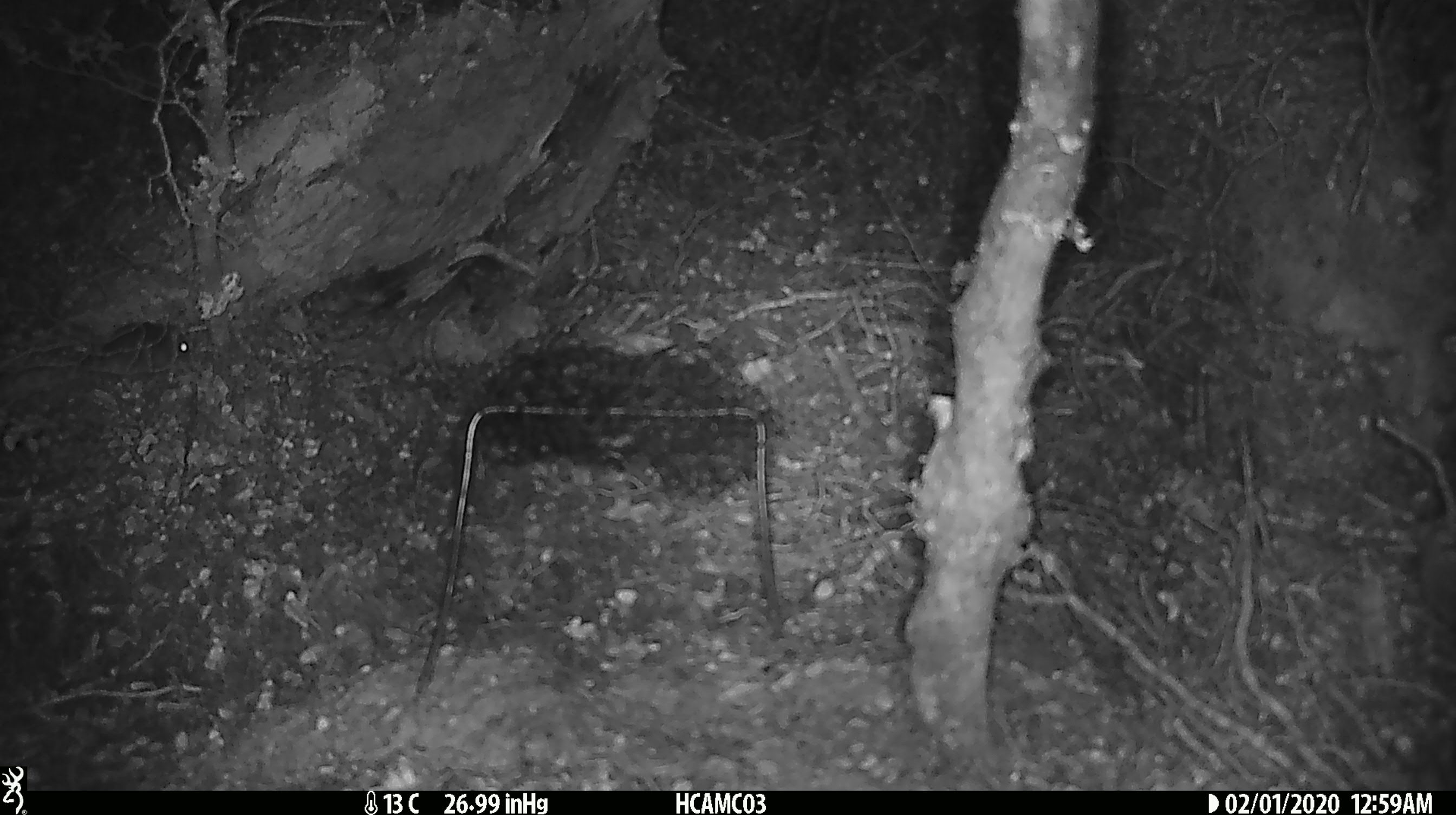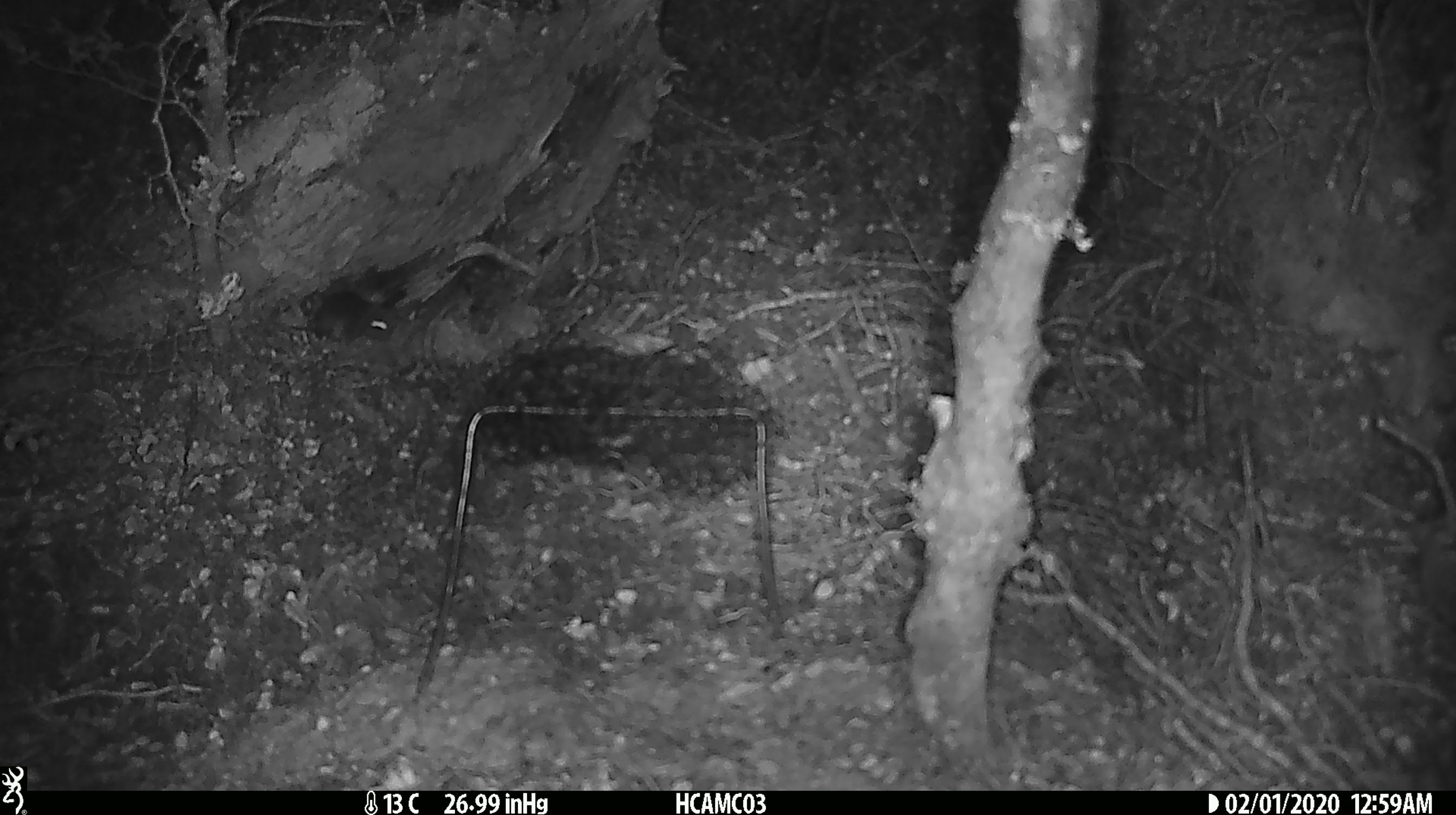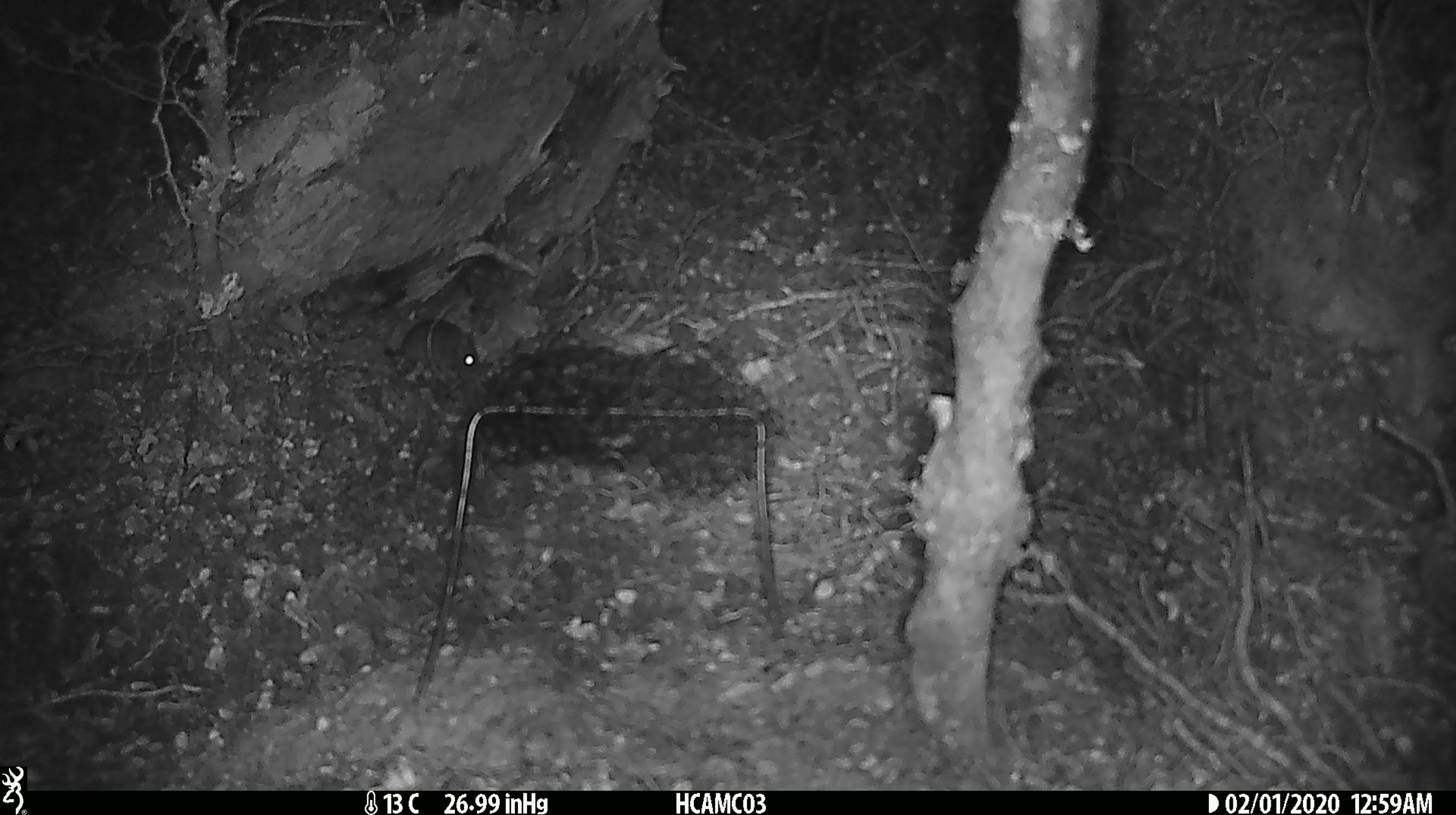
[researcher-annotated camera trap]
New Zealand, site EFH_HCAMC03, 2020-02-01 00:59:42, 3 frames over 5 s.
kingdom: Animalia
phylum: Chordata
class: Mammalia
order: Rodentia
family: Muridae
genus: Mus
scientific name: Mus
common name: mouse